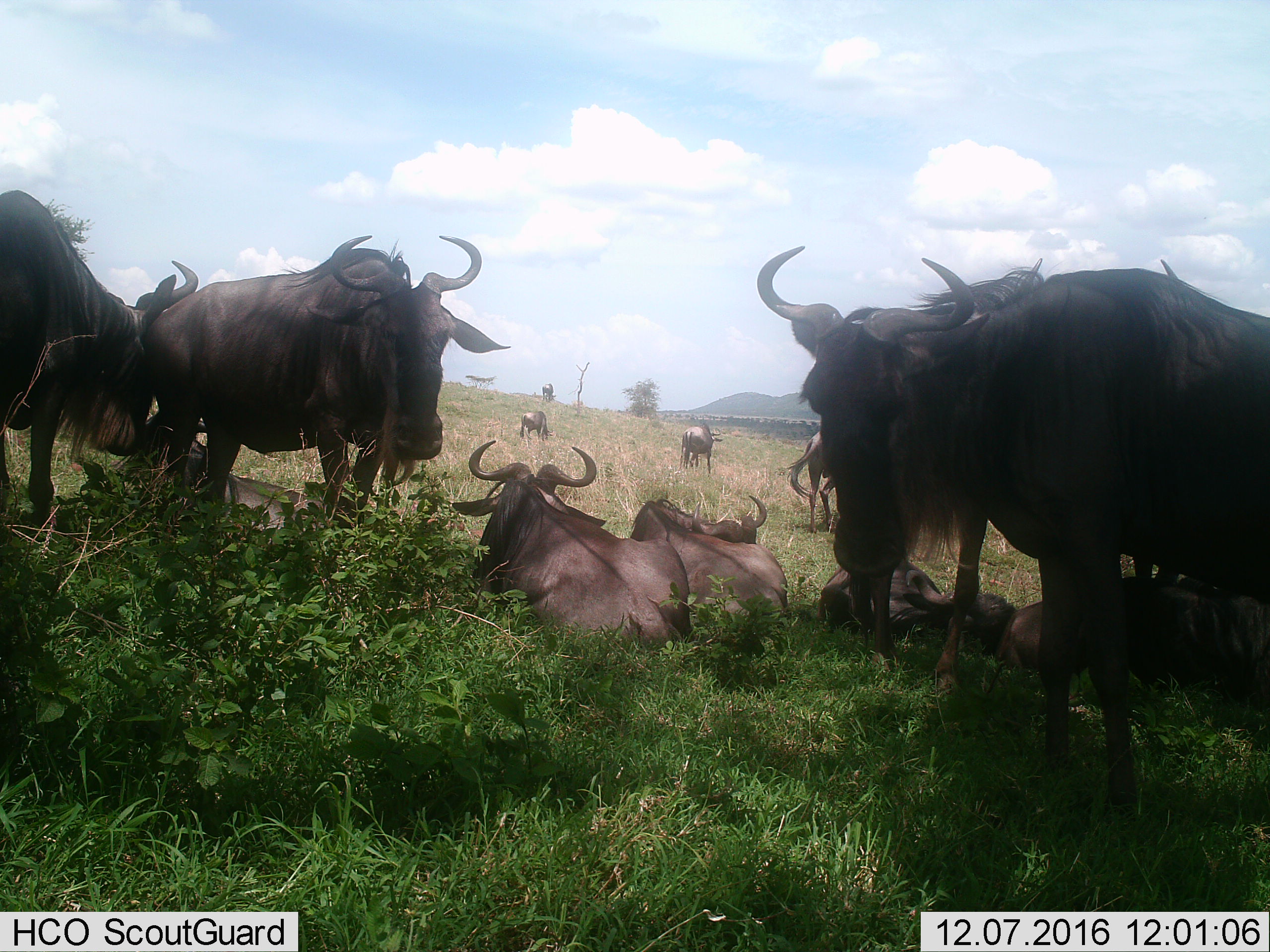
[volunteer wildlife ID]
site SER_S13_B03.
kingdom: Animalia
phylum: Chordata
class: Mammalia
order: Artiodactyla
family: Bovidae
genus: Connochaetes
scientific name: Connochaetes taurinus taurinus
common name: blue wildebeest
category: wildebeestblue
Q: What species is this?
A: Wildebeestblue (blue wildebeest) (Connochaetes taurinus taurinus).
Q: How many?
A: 11-50.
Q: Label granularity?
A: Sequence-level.